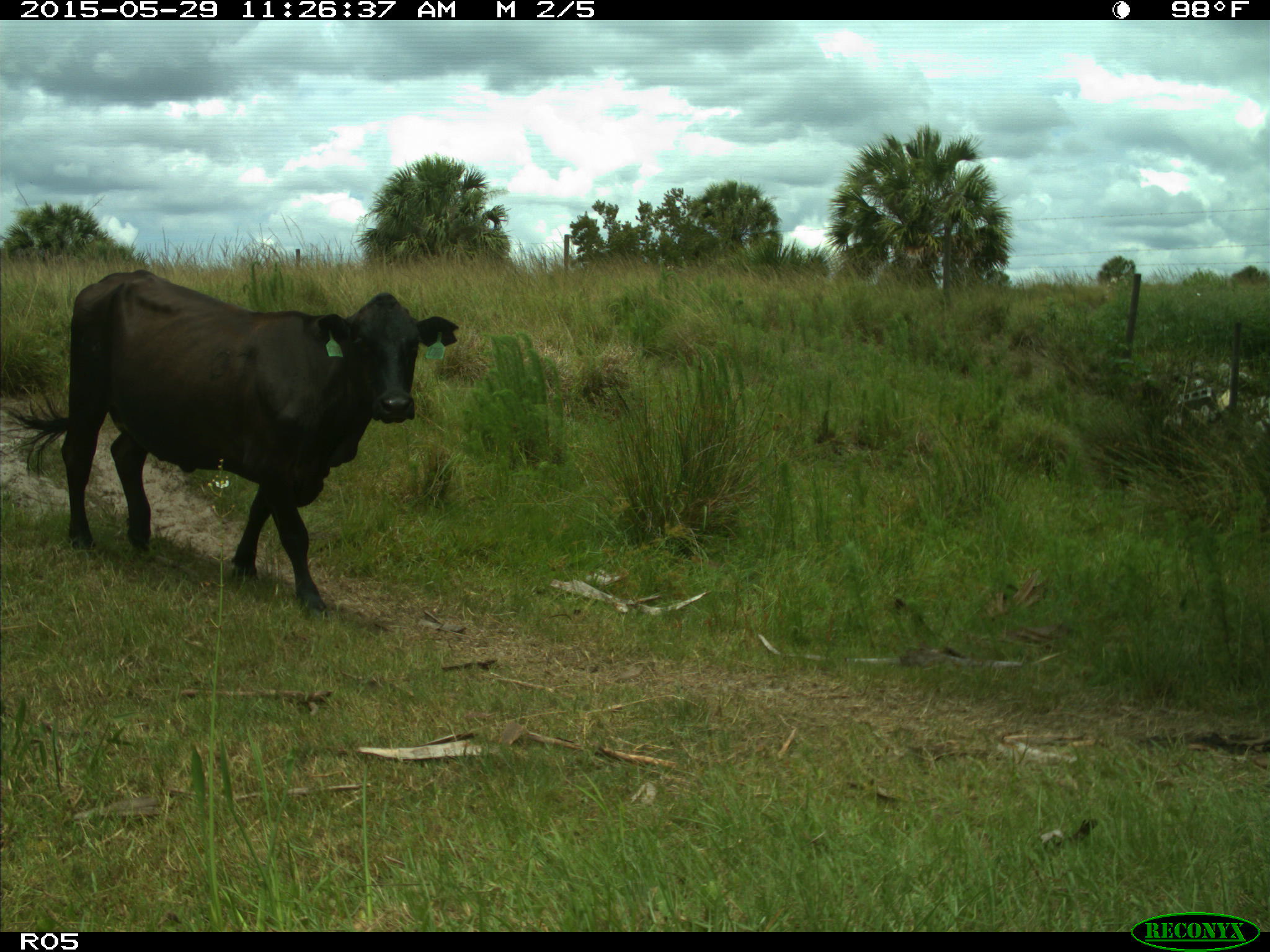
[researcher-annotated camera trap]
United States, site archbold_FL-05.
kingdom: Animalia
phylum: Chordata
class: Mammalia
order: Artiodactyla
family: Bovidae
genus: Bos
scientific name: Bos taurus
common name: domestic cow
Bos taurus (domestic cow).